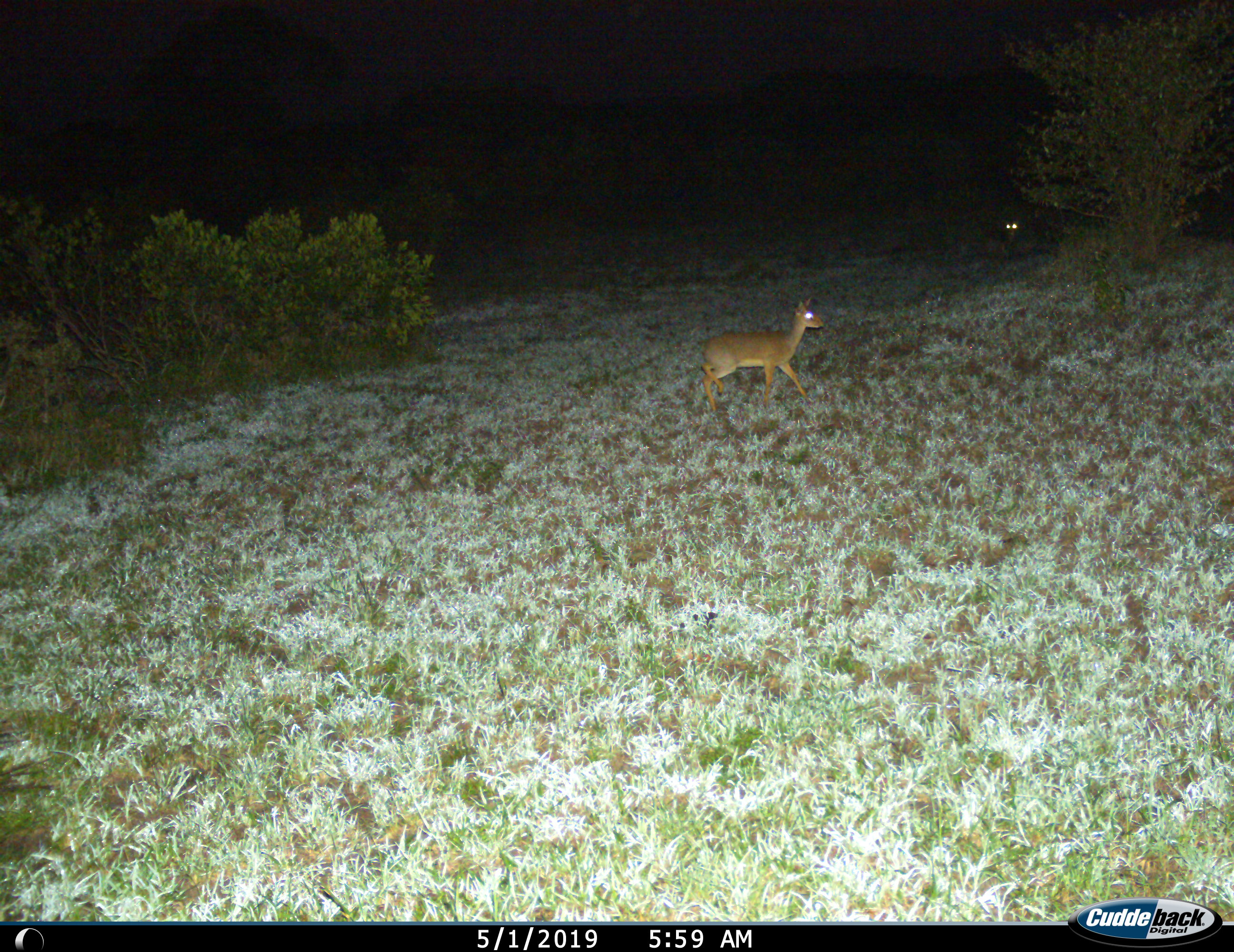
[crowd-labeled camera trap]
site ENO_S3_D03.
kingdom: Animalia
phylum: Chordata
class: Mammalia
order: Artiodactyla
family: Bovidae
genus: Madoqua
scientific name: Madoqua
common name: dik-dik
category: dikdik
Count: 1.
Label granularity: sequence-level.